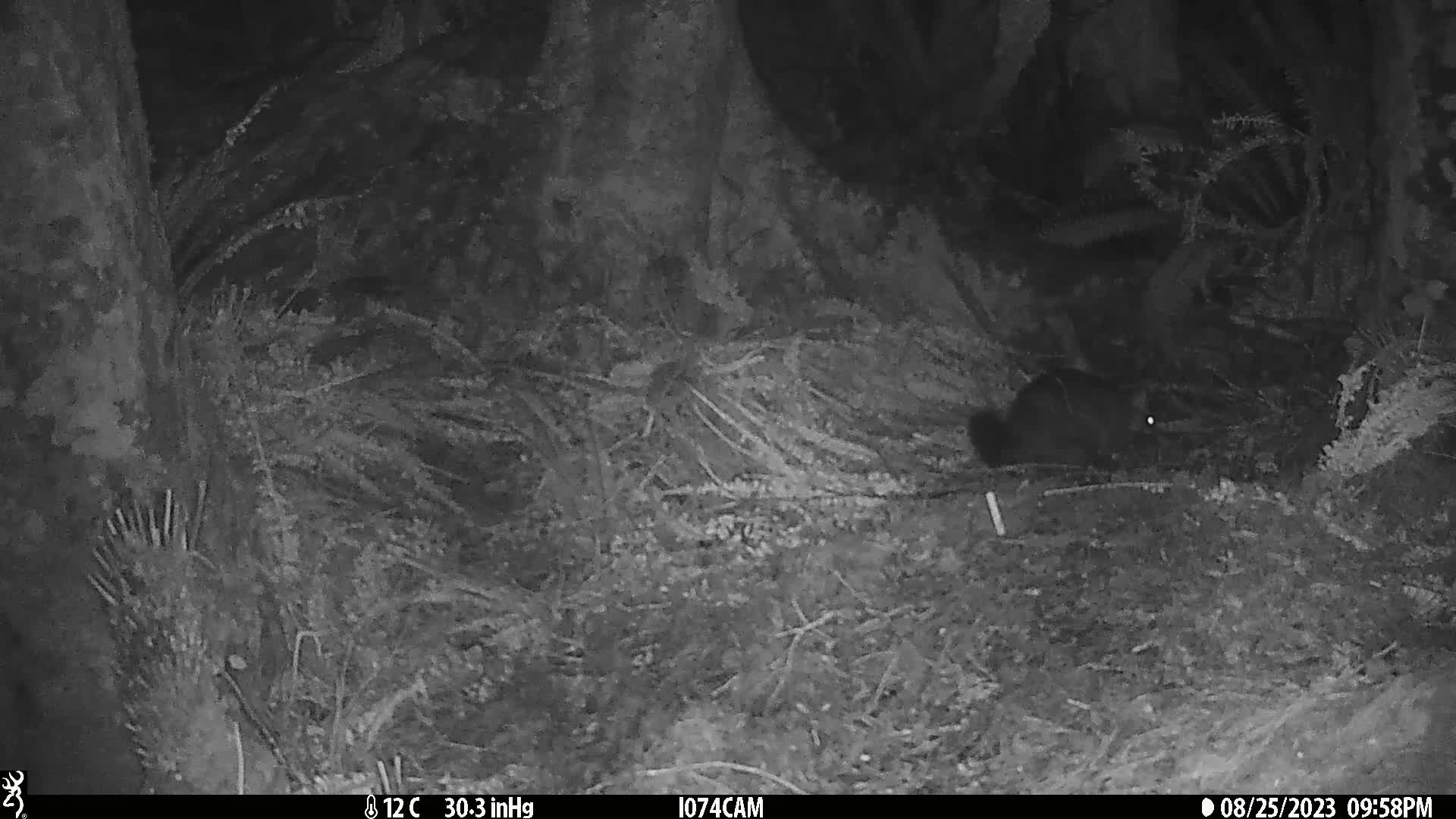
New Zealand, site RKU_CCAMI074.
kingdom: Animalia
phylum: Chordata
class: Mammalia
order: Diprotodontia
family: Phalangeridae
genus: Trichosurus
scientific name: Trichosurus vulpecula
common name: common brushtail possum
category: possum